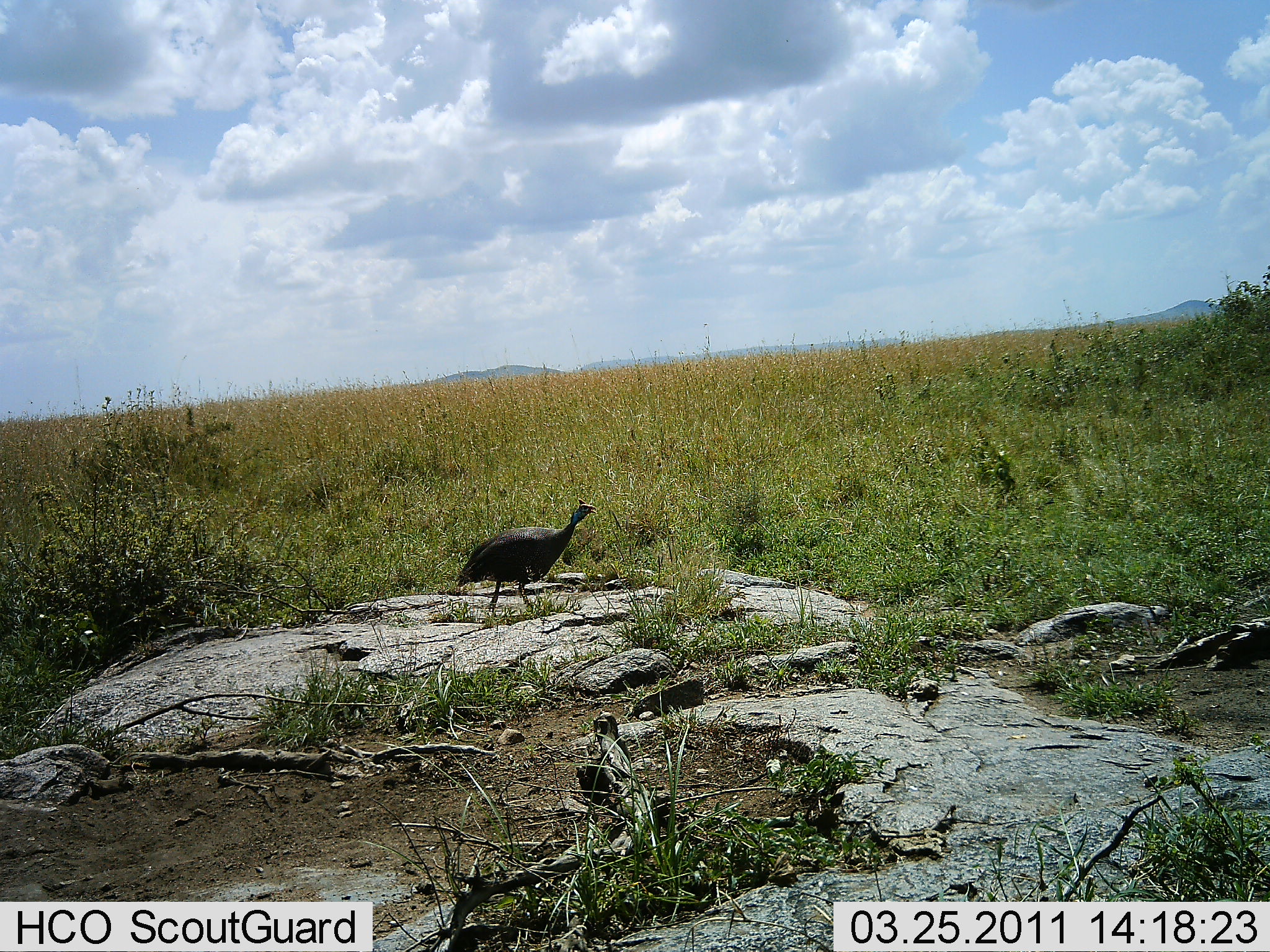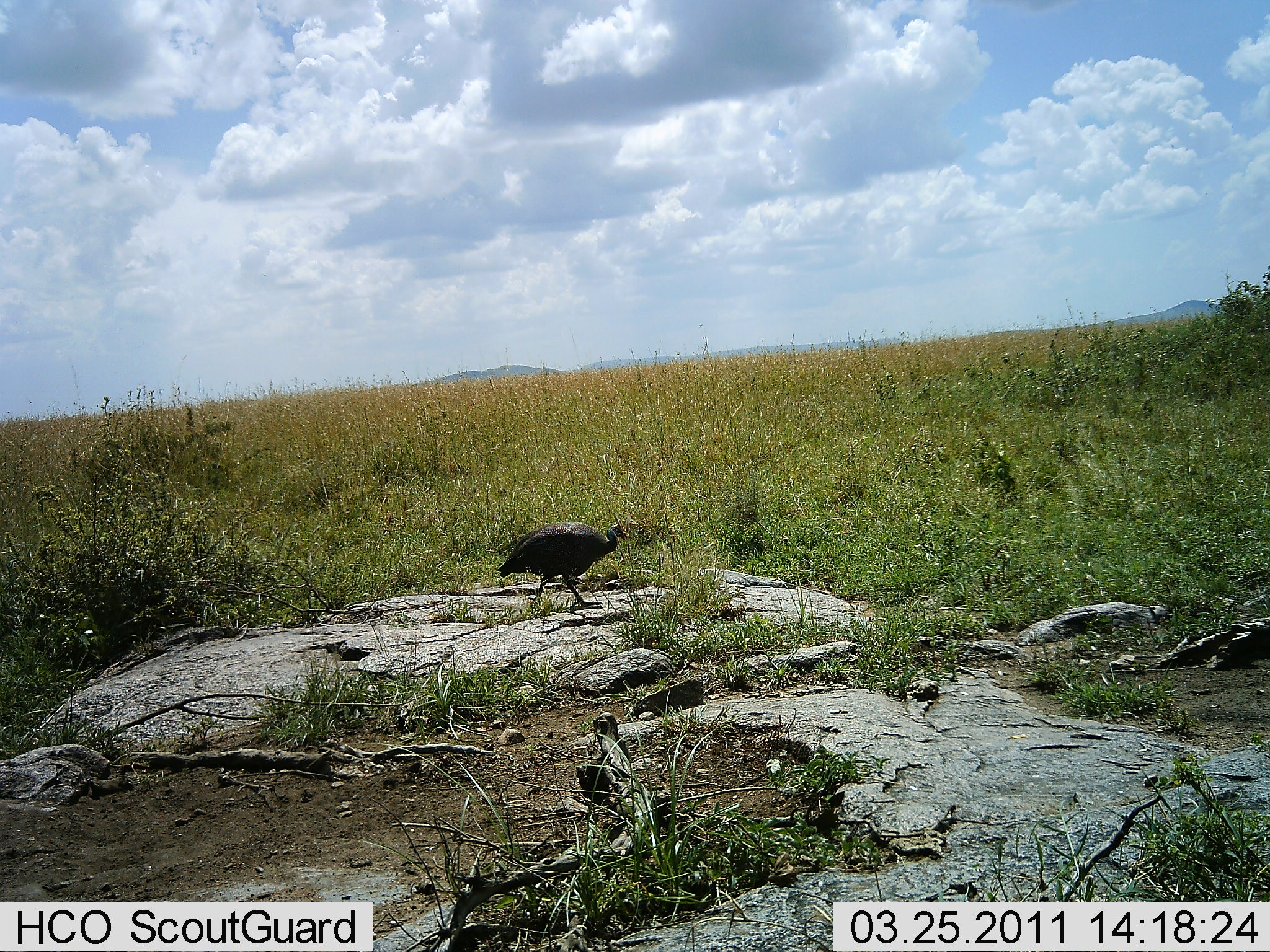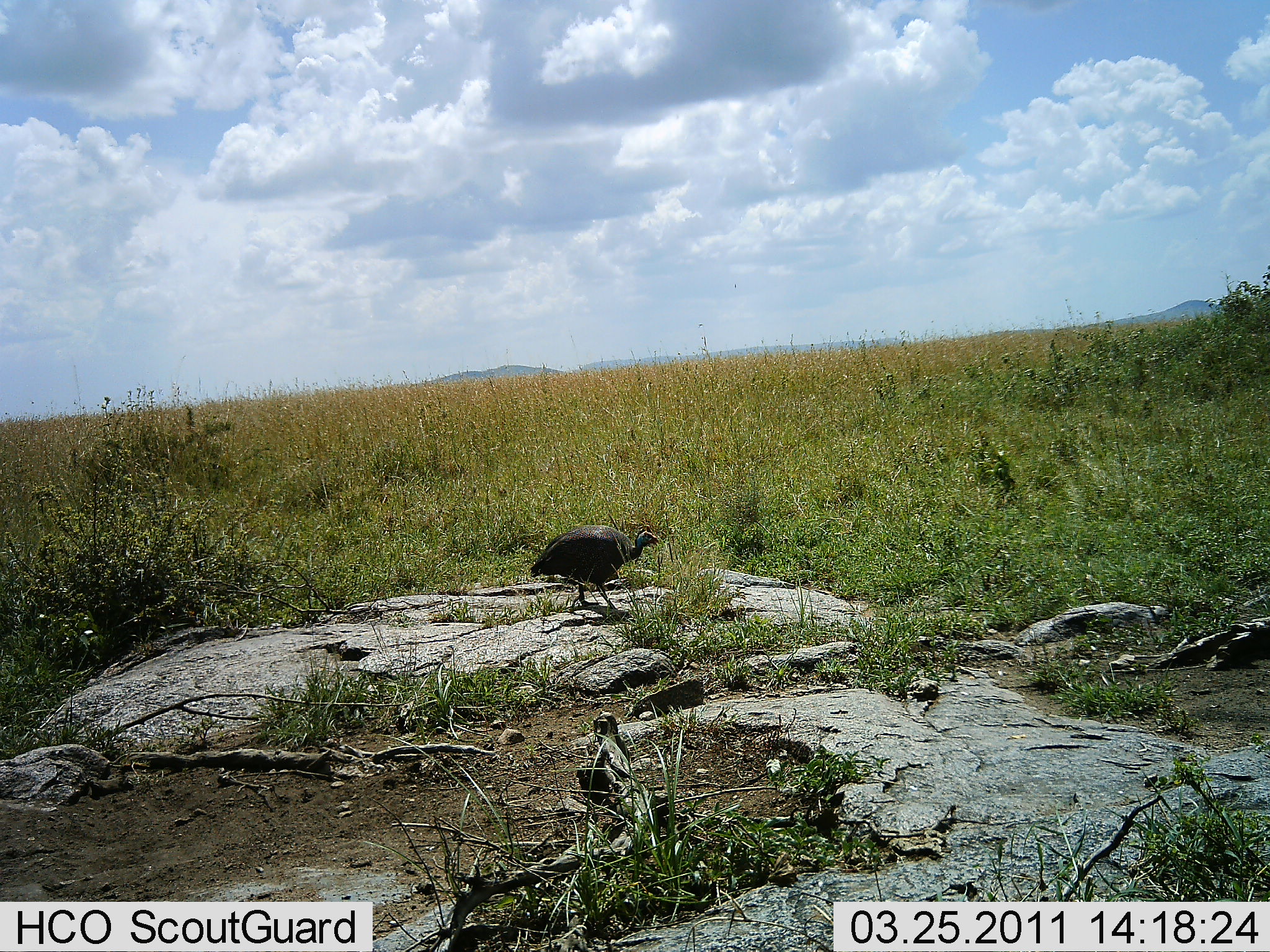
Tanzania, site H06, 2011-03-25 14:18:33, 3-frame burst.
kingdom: Animalia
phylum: Chordata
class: Aves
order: Galliformes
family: Numididae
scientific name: Numididae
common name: guinea fowl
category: guineafowl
Guineafowl (guinea fowl) (Numididae), count 1. Behavior (volunteer vote fractions): standing 18%, resting 0%, moving 91%, interacting 0%. Young present (vote fraction): 0%. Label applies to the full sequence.